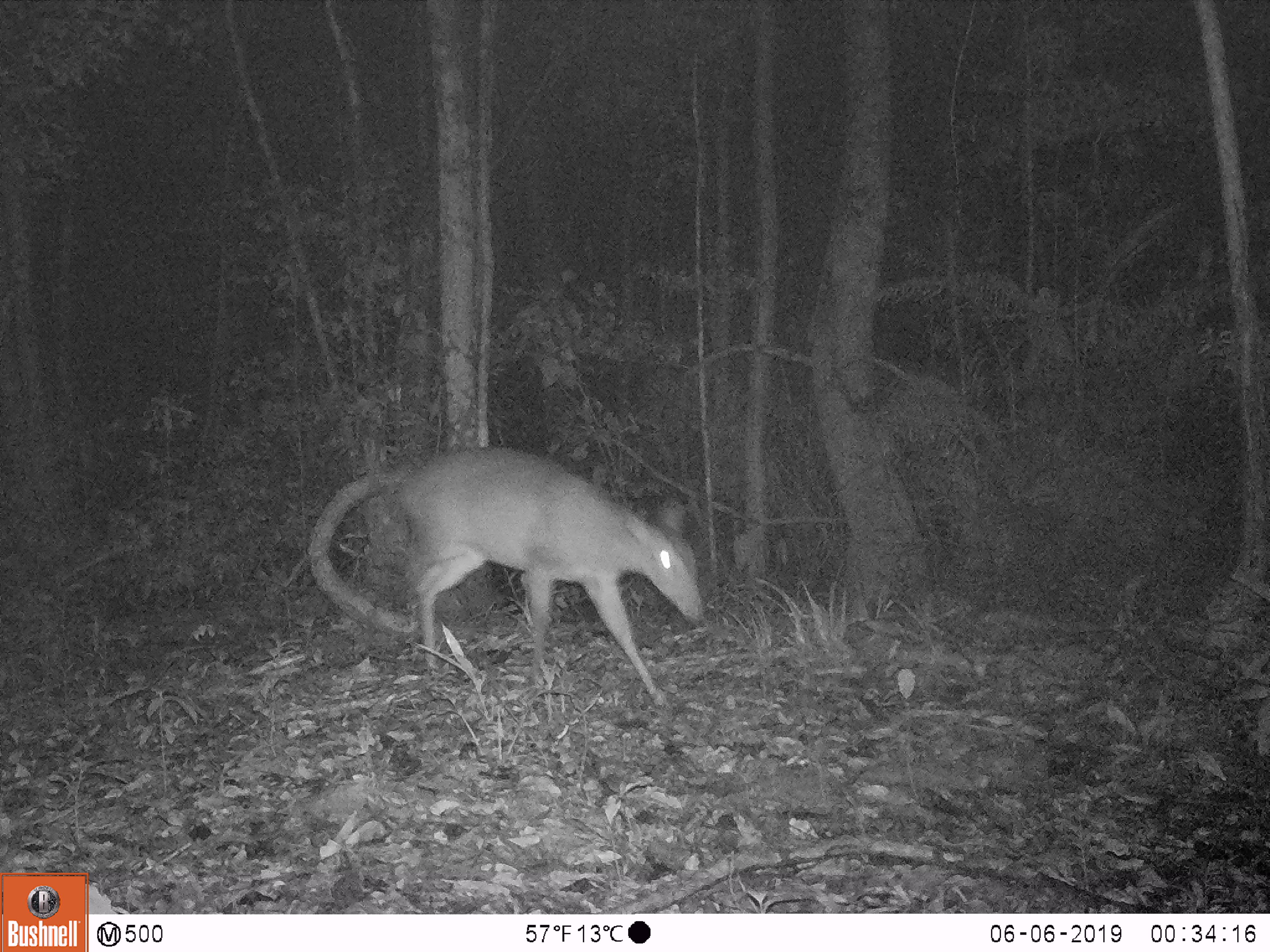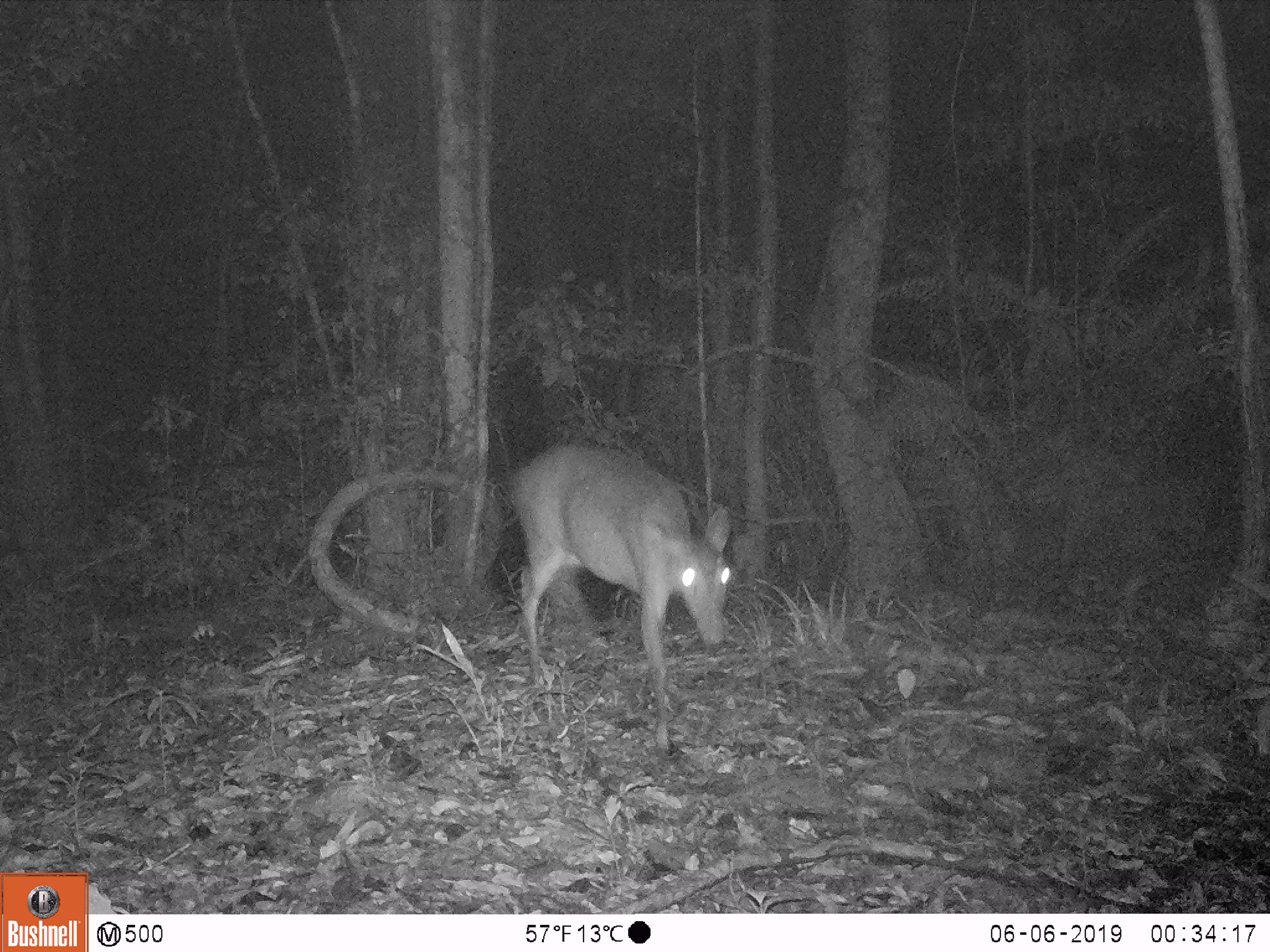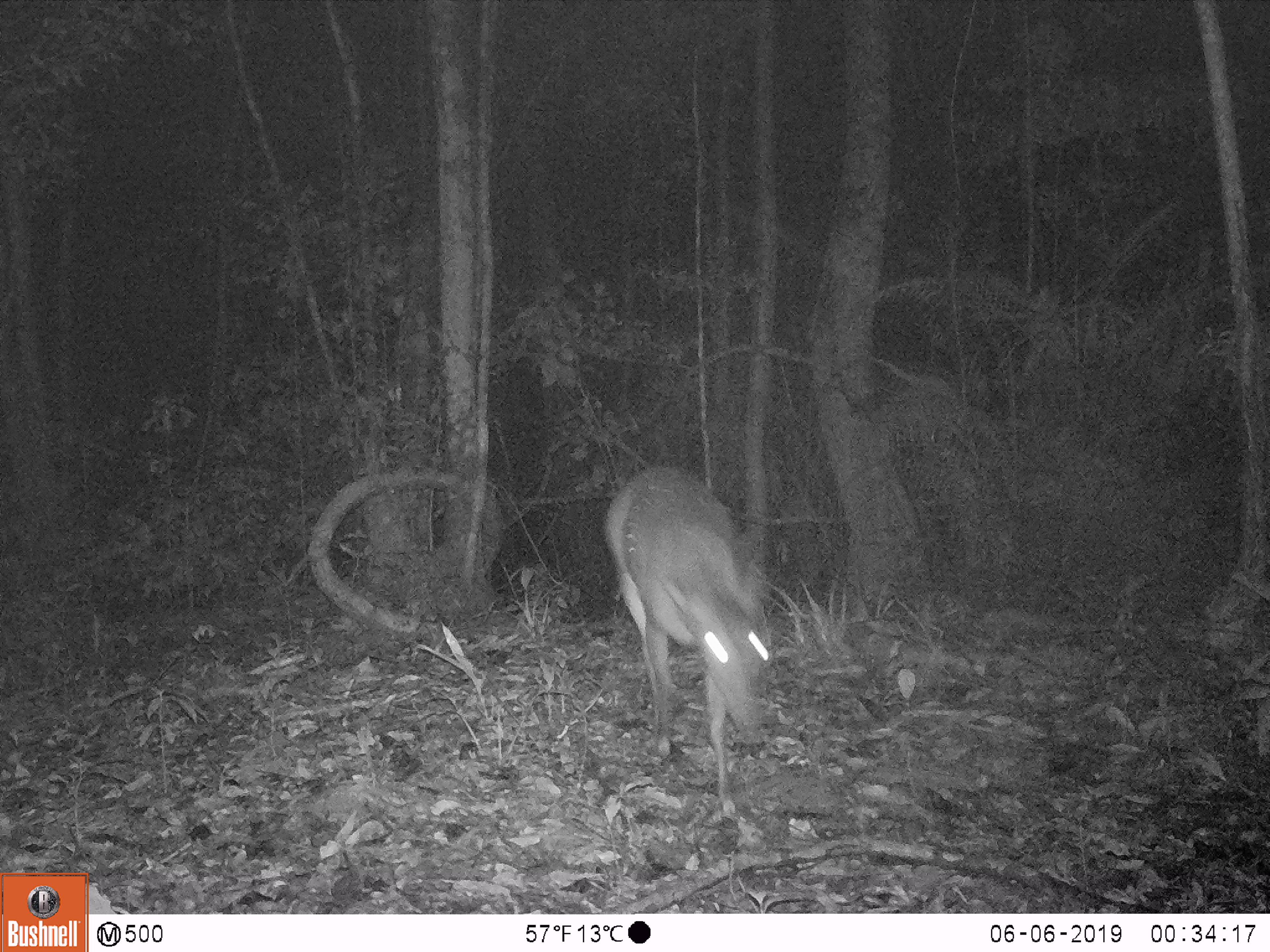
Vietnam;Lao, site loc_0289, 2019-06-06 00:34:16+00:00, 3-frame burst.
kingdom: Animalia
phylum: Chordata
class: Mammalia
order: Artiodactyla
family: Cervidae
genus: Muntiacus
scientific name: Muntiacus vuquangensis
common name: large-antlered muntjac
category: large antlered muntjac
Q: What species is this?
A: Large antlered muntjac (large-antlered muntjac) (Muntiacus vuquangensis).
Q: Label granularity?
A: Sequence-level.